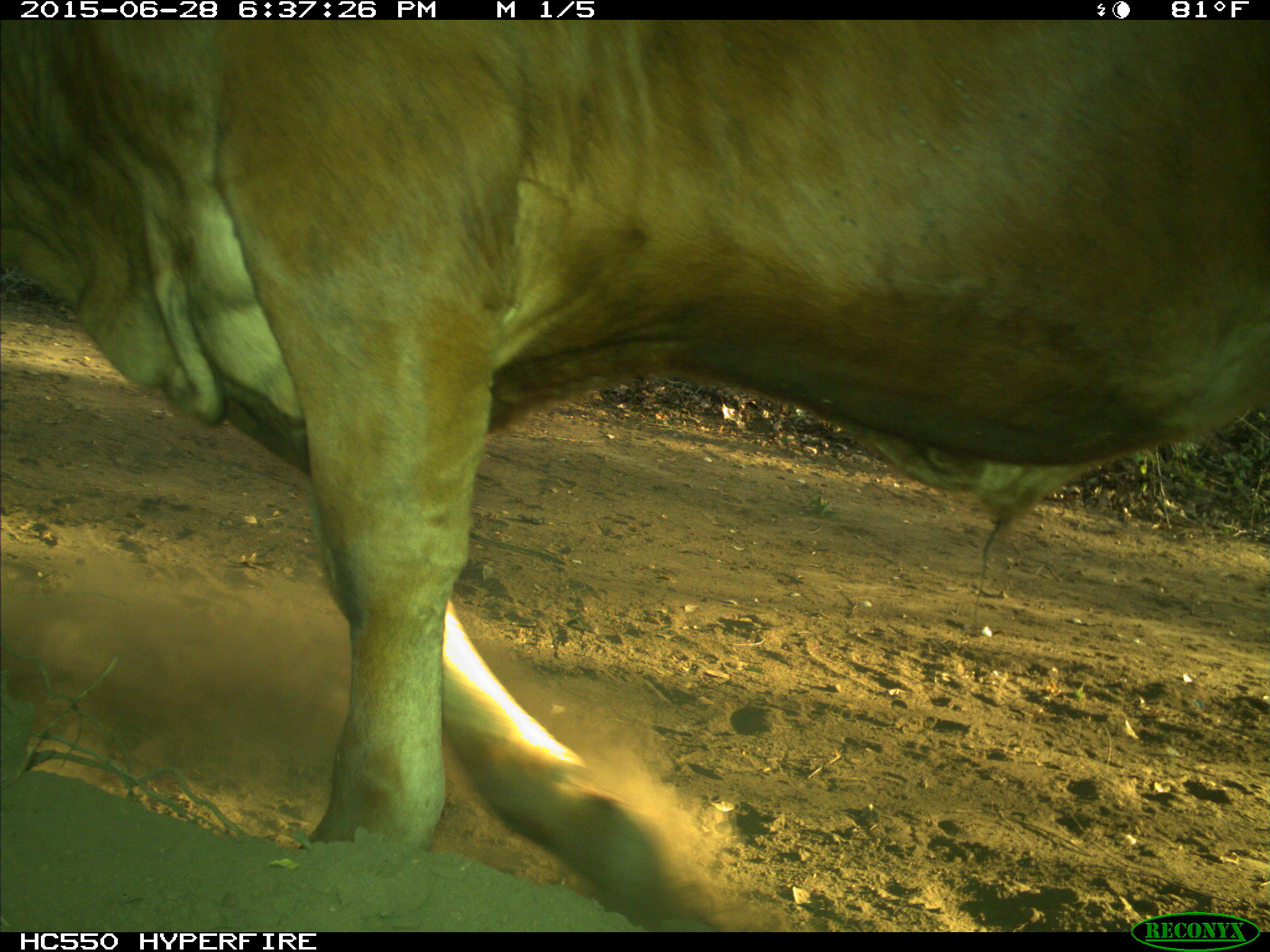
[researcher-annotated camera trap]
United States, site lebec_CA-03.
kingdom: Animalia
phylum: Chordata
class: Mammalia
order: Artiodactyla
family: Bovidae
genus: Bos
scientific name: Bos taurus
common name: domestic cow